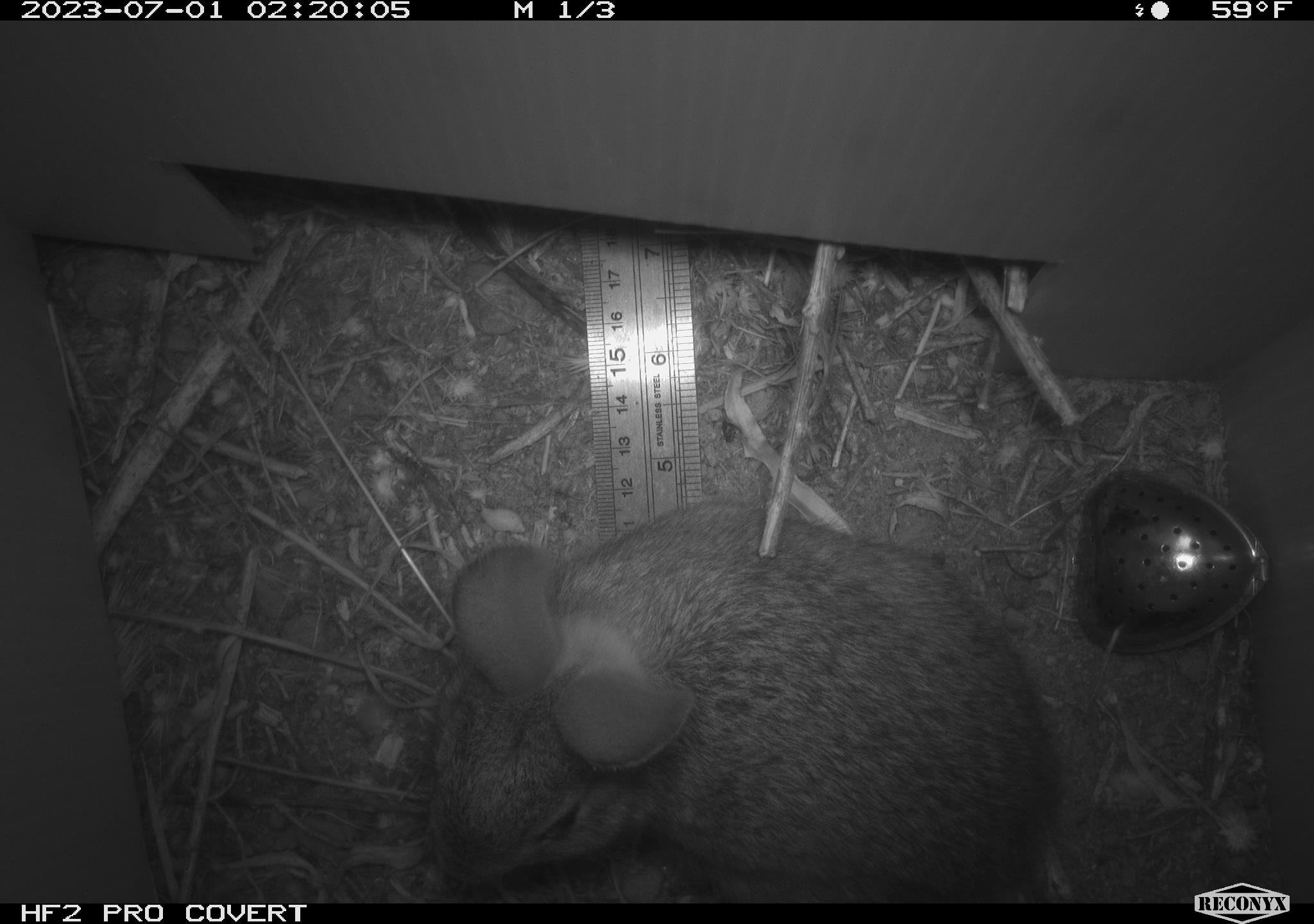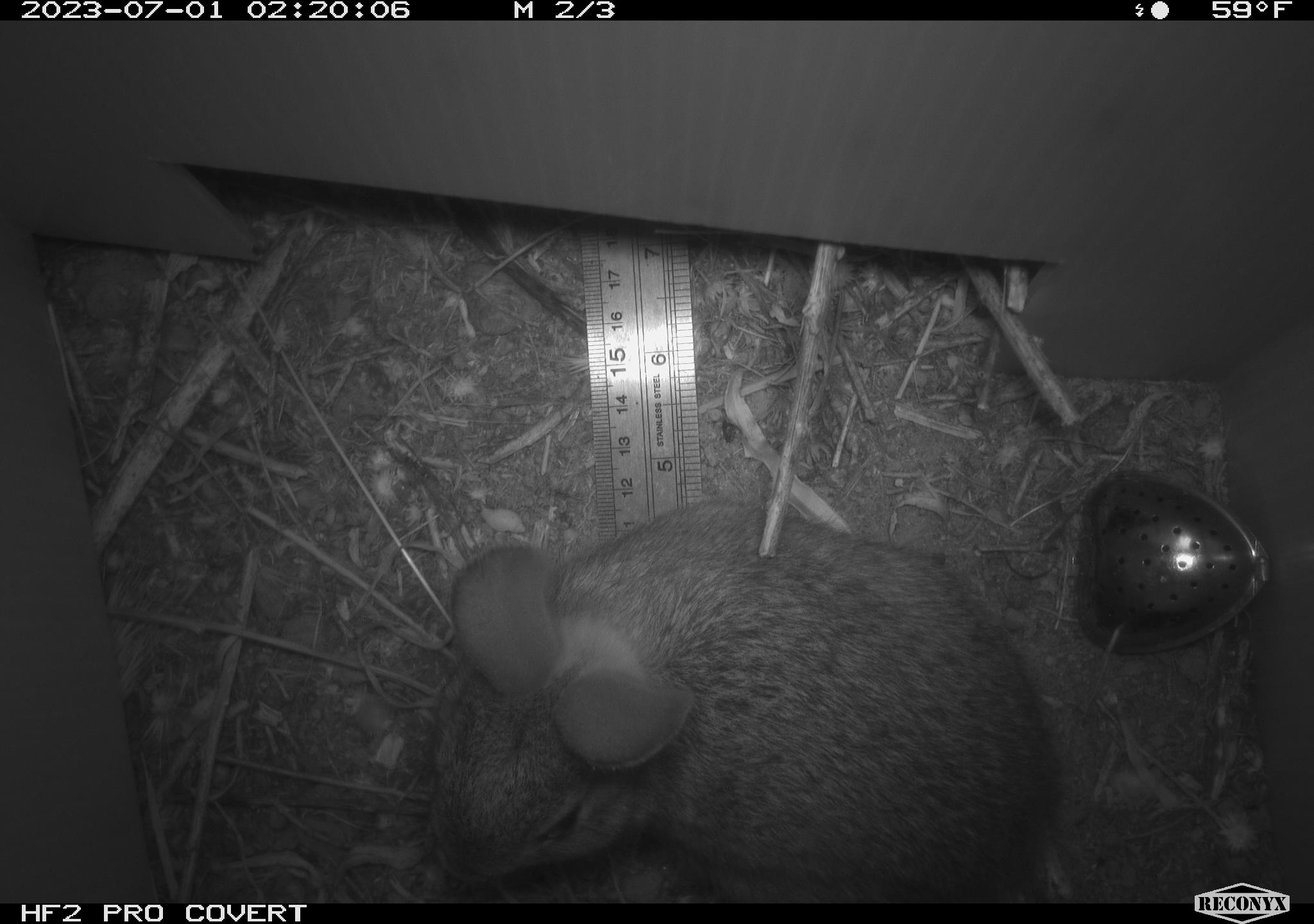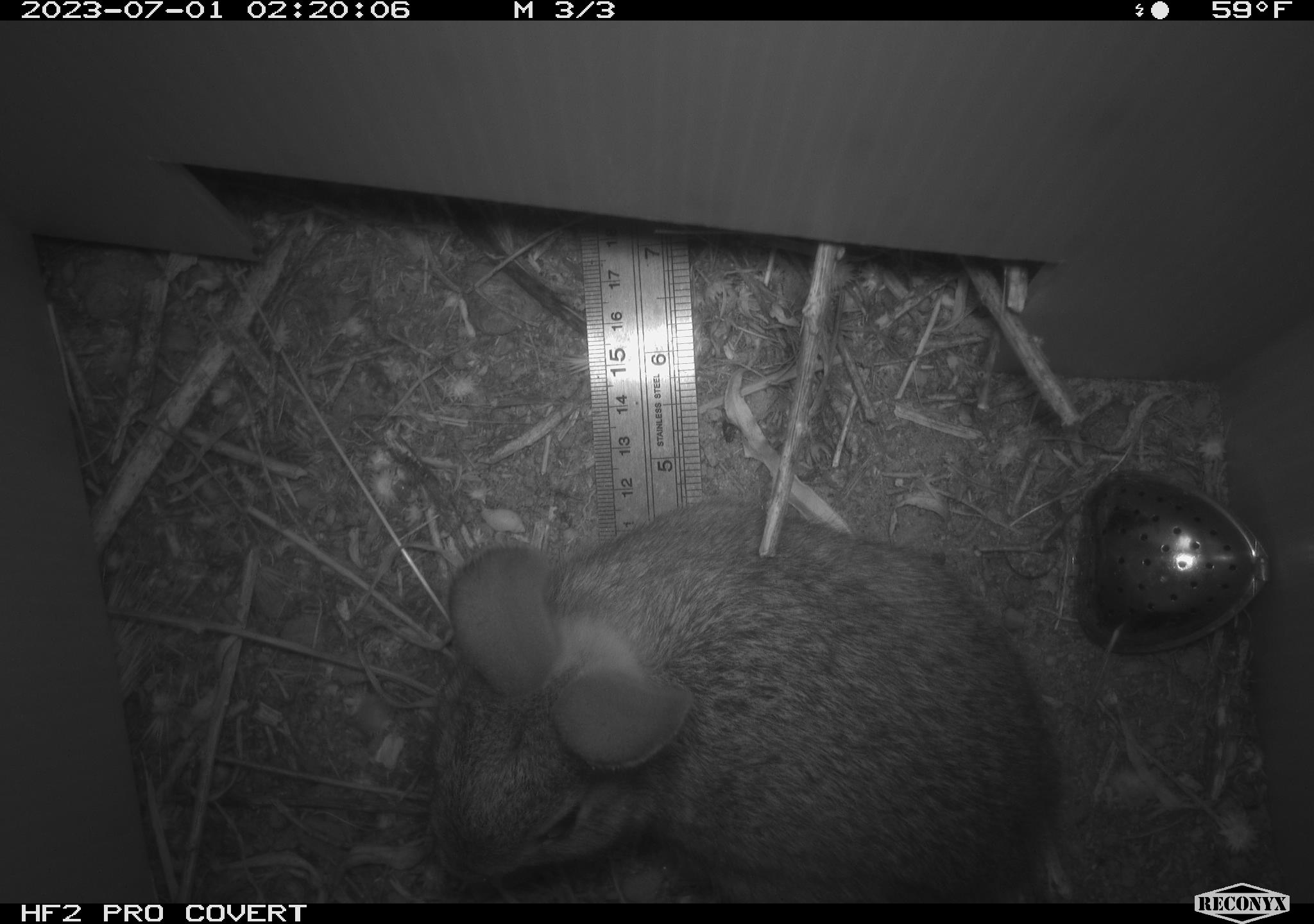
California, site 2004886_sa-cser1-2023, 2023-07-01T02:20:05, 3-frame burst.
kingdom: Animalia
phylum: Chordata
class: Mammalia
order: Lagomorpha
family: Leporidae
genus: Sylvilagus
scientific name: Sylvilagus bachmani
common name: brush rabbit